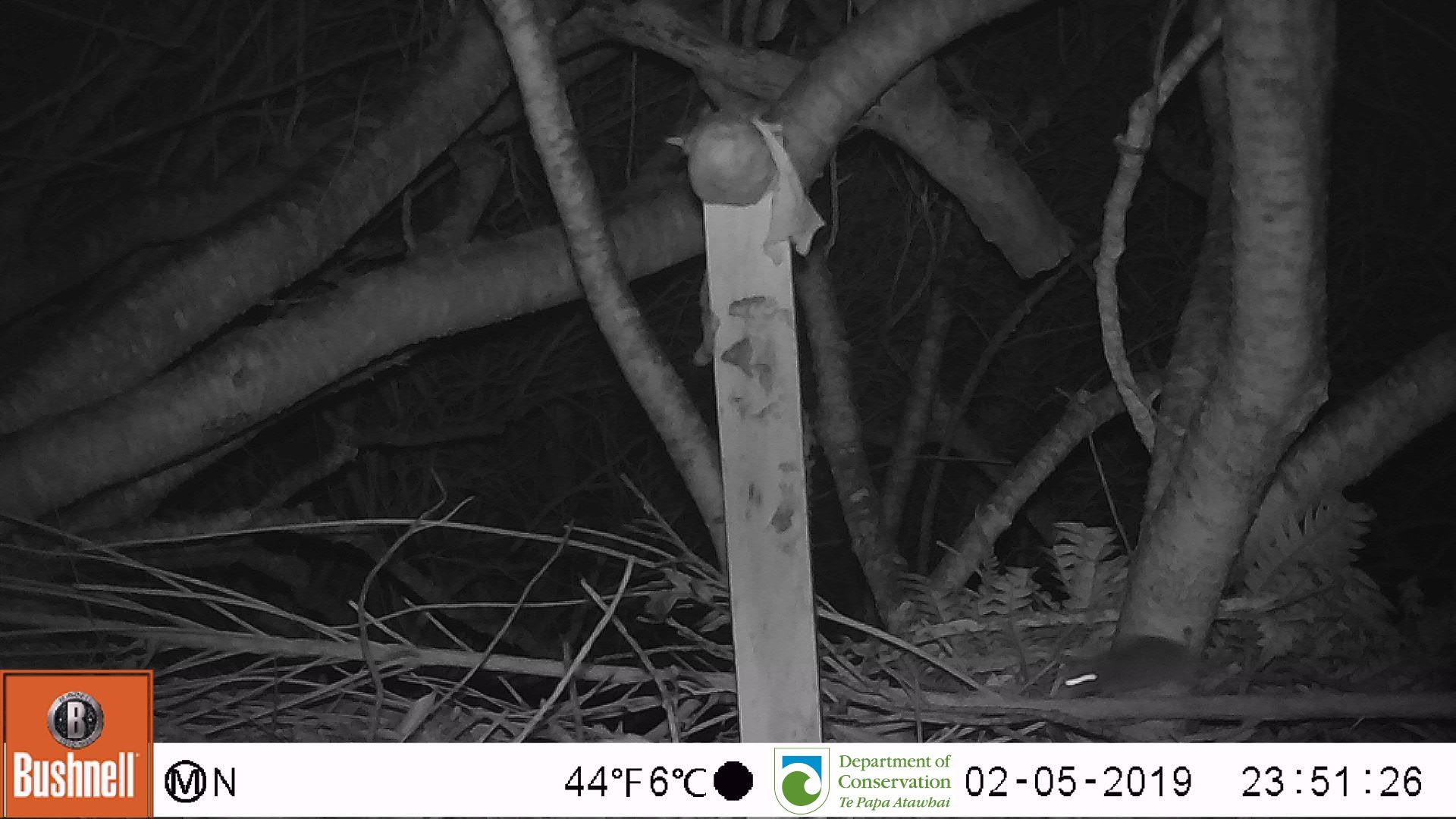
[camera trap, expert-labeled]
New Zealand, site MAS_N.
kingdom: Animalia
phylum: Chordata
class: Mammalia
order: Rodentia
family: Muridae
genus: Mus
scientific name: Mus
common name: mouse